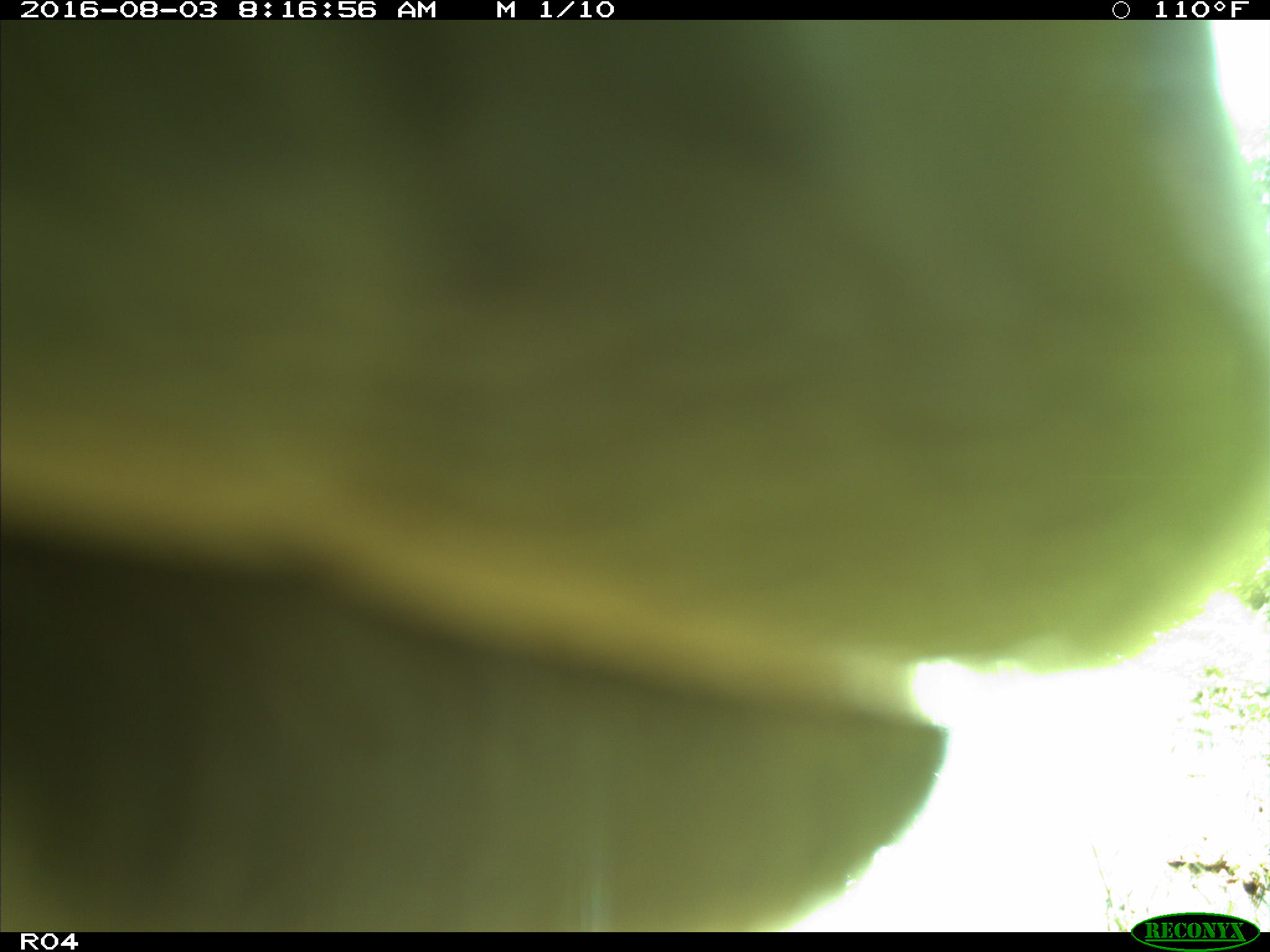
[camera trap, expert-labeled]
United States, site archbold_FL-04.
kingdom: Animalia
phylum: Chordata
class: Mammalia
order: Artiodactyla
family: Bovidae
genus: Bos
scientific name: Bos taurus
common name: domestic cow